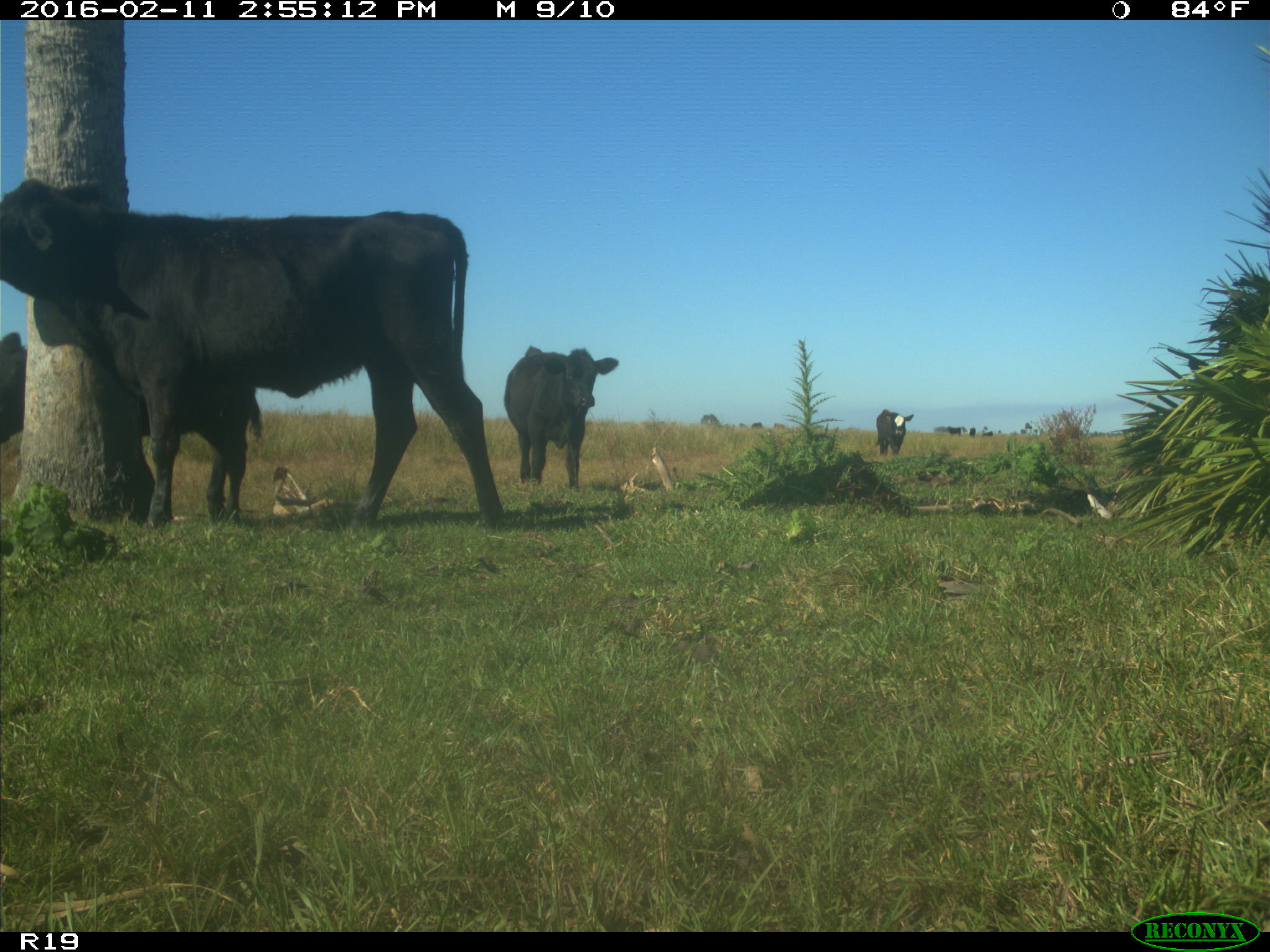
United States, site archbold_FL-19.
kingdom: Animalia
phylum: Chordata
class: Mammalia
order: Artiodactyla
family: Bovidae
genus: Bos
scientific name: Bos taurus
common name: domestic cow